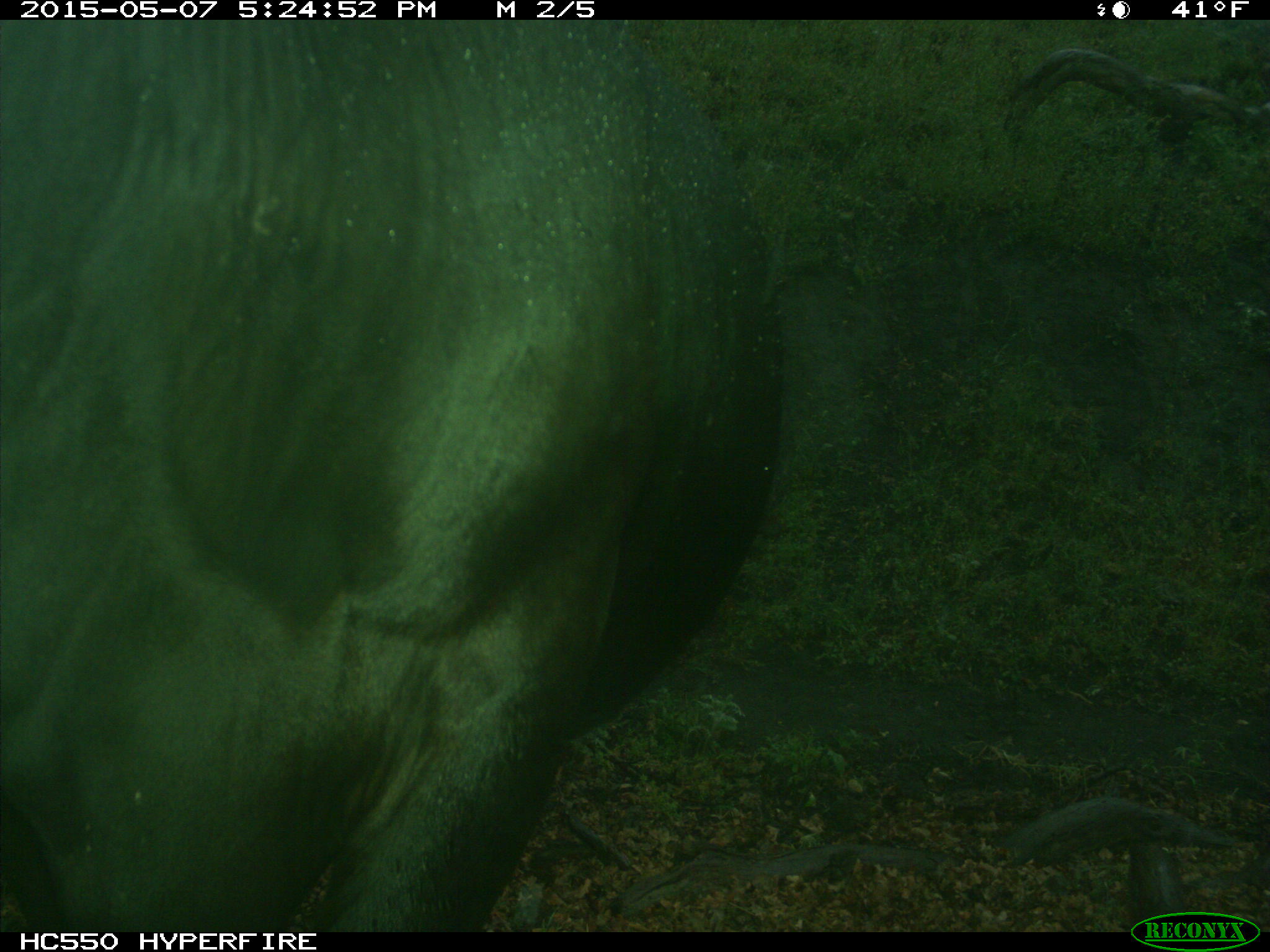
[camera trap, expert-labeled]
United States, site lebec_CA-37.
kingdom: Animalia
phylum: Chordata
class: Mammalia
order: Artiodactyla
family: Bovidae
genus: Bos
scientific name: Bos taurus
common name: domestic cow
Bos taurus (domestic cow).